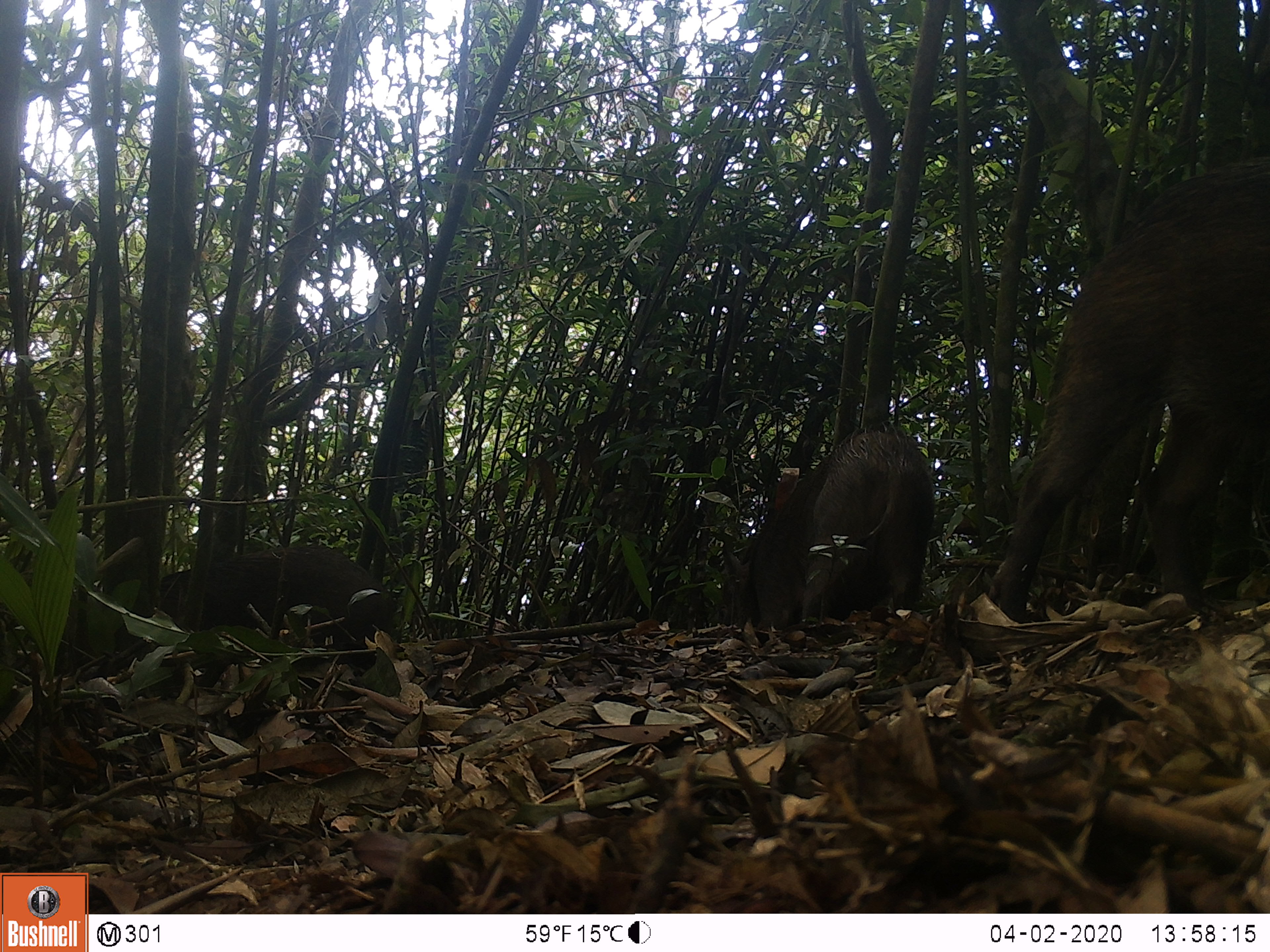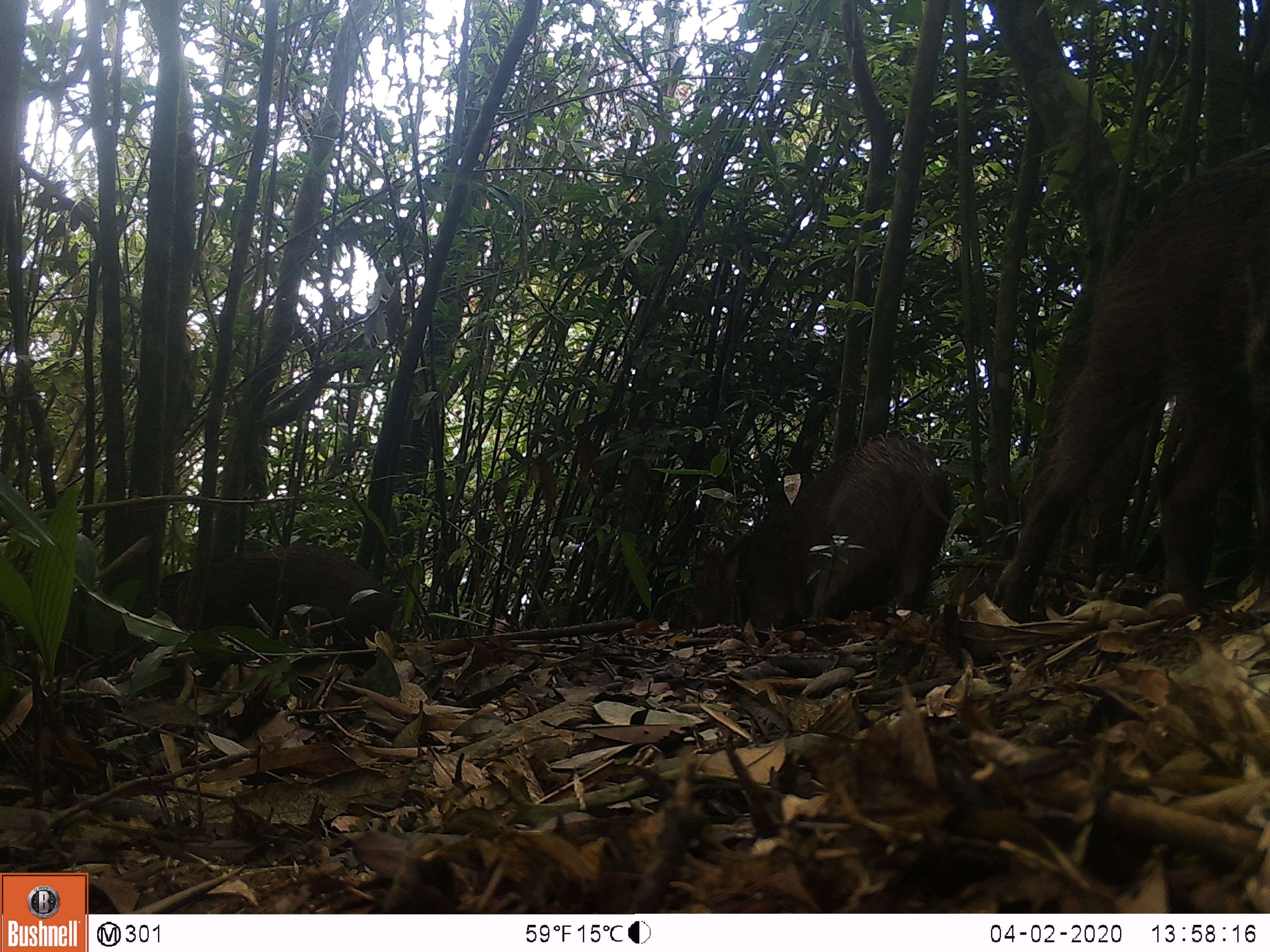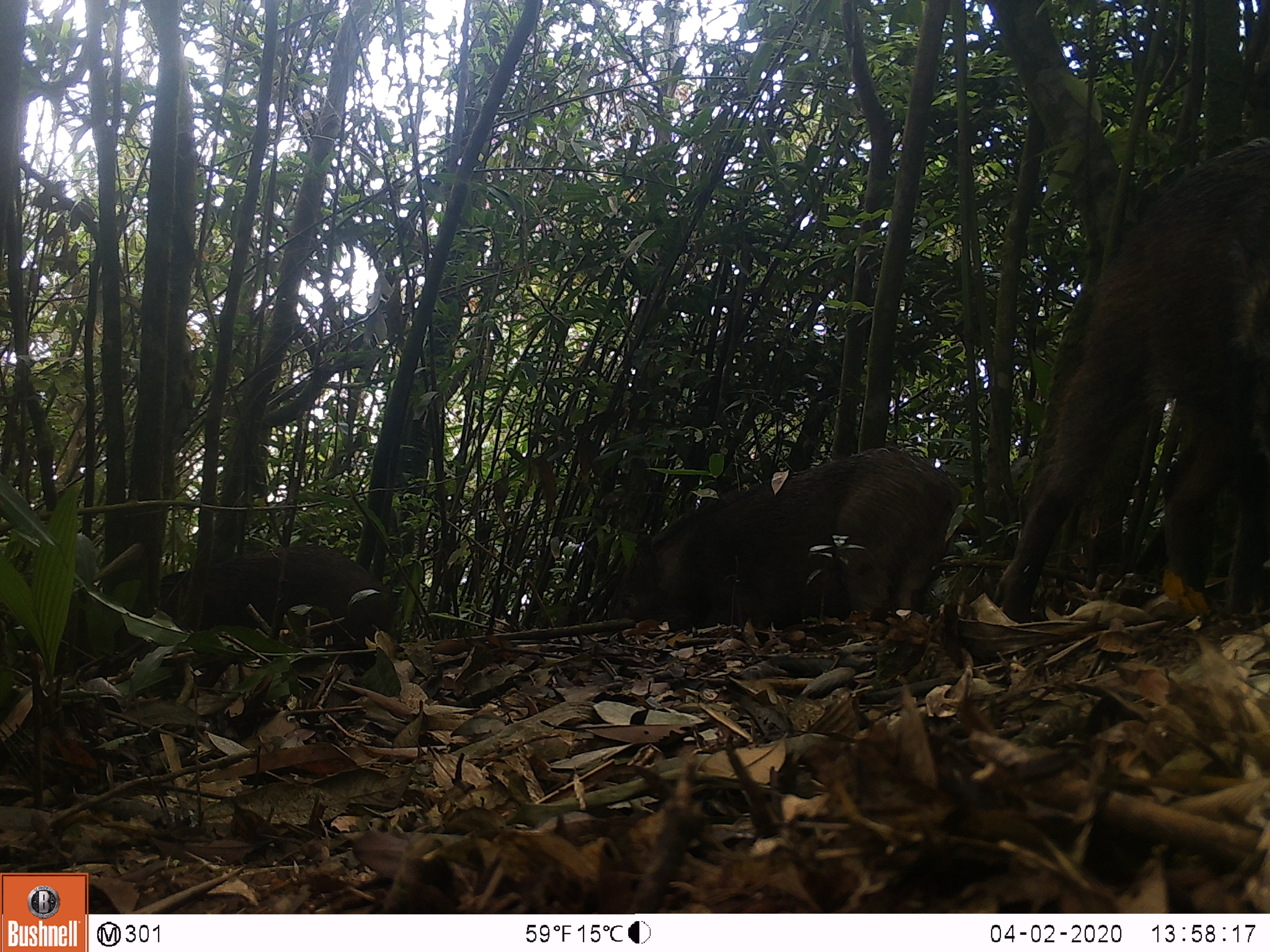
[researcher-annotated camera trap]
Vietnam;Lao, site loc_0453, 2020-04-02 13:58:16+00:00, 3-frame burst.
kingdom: Animalia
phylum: Chordata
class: Mammalia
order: Artiodactyla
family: Suidae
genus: Sus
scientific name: Sus scrofa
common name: eurasian wild pig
Eurasian wild pig (Sus scrofa). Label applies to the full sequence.